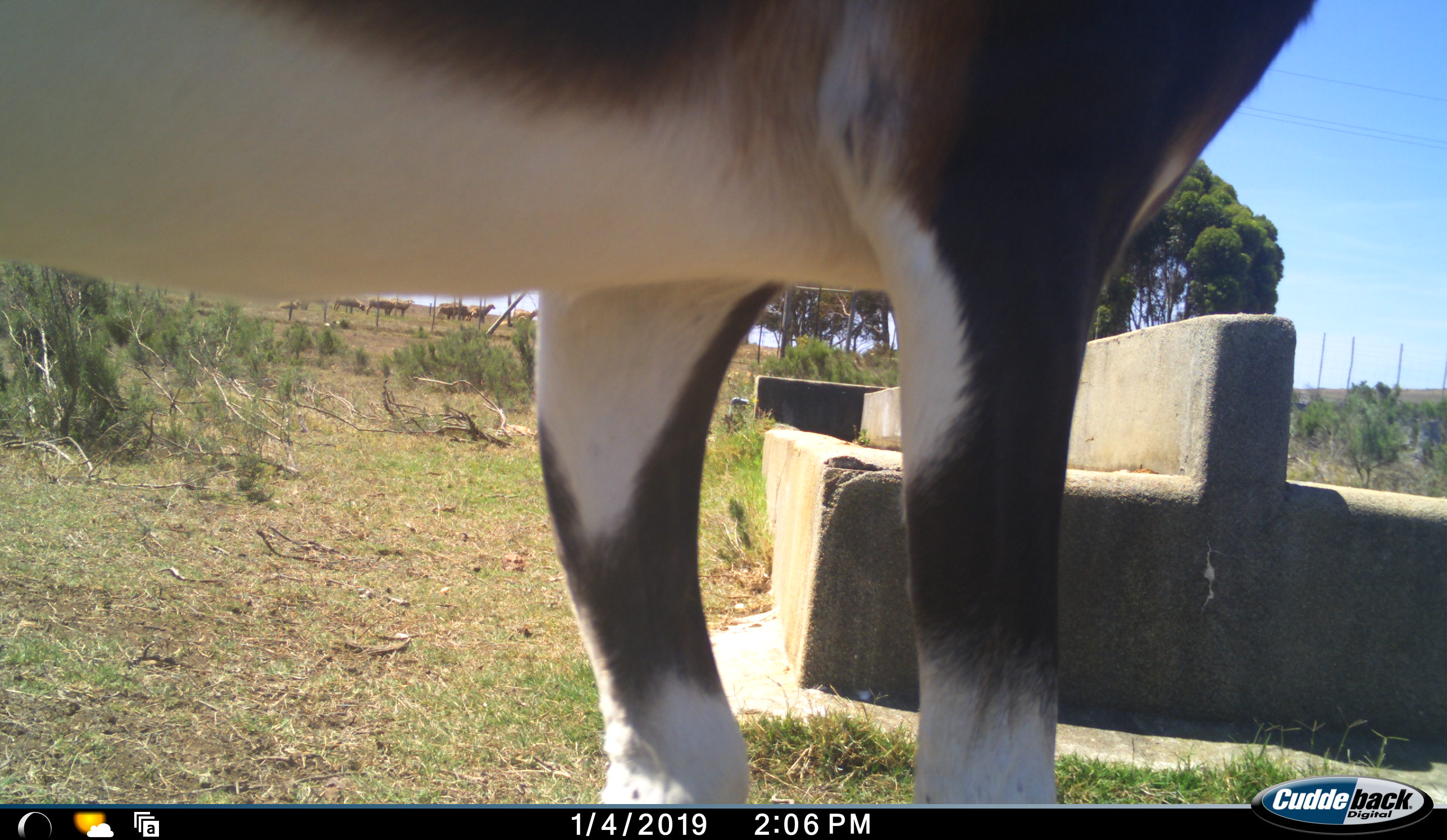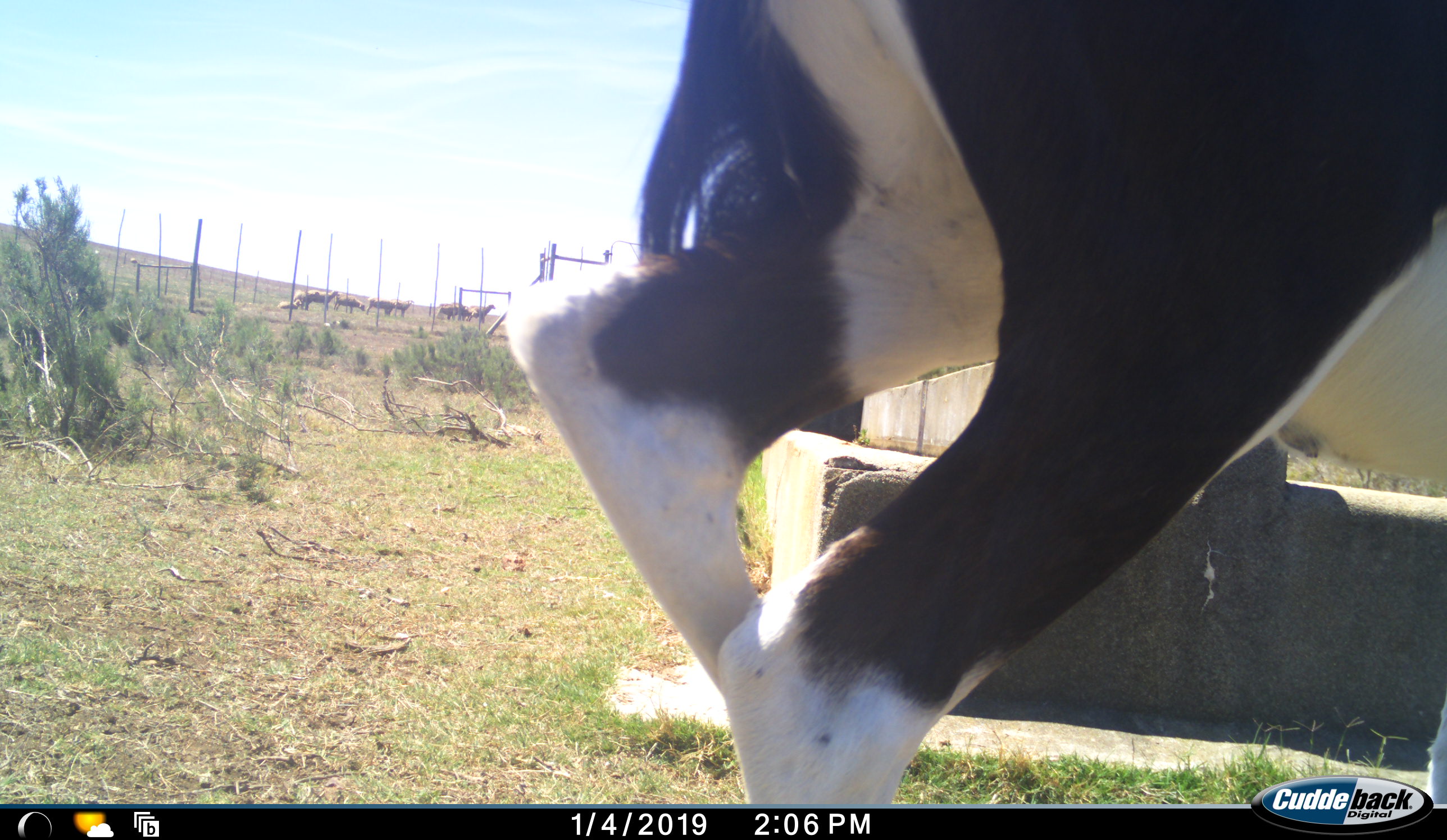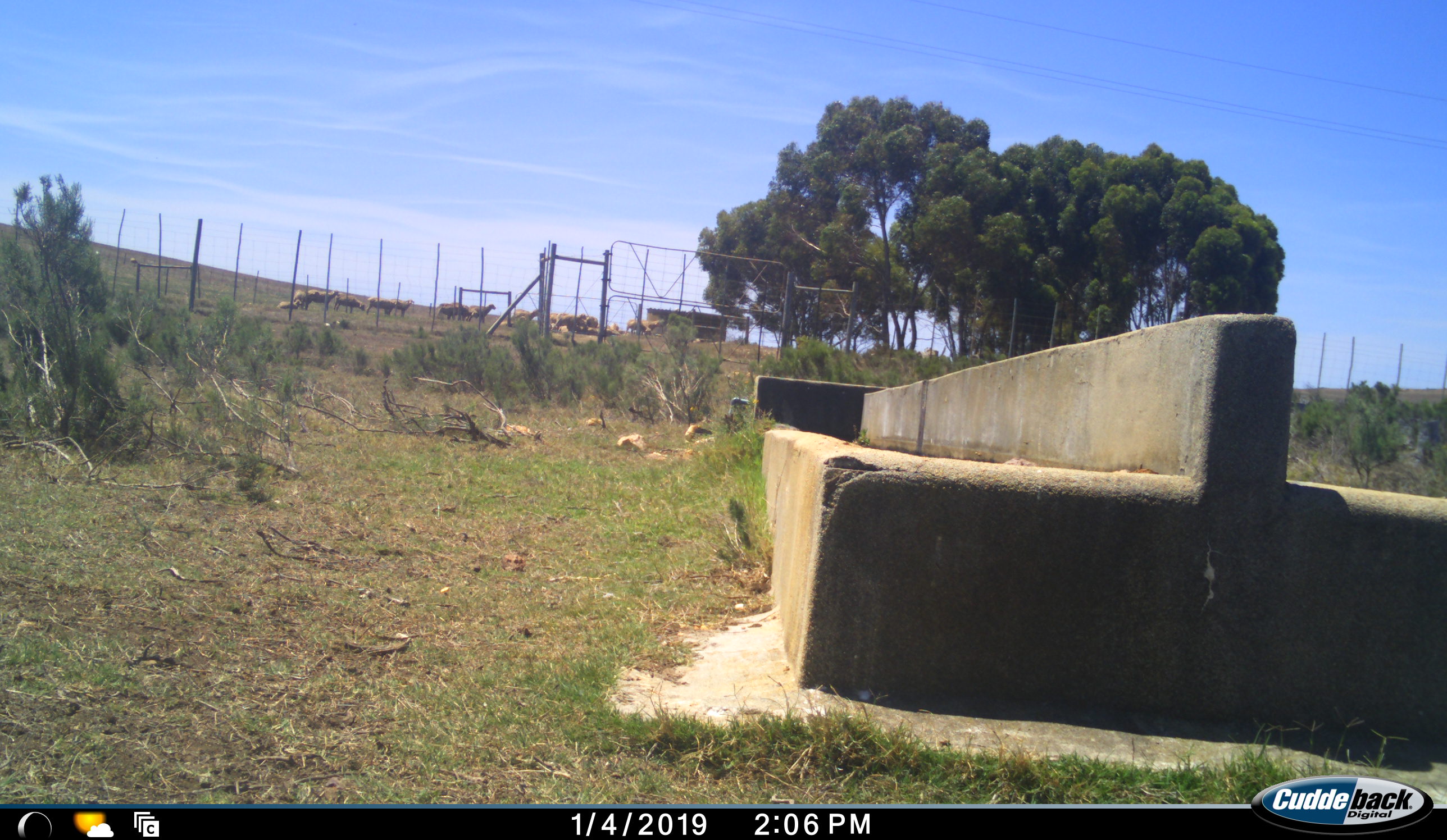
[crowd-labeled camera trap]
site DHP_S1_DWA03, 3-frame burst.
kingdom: Animalia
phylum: Chordata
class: Mammalia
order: Artiodactyla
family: Bovidae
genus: Damaliscus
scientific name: Damaliscus pygargus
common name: bontebok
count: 1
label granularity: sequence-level